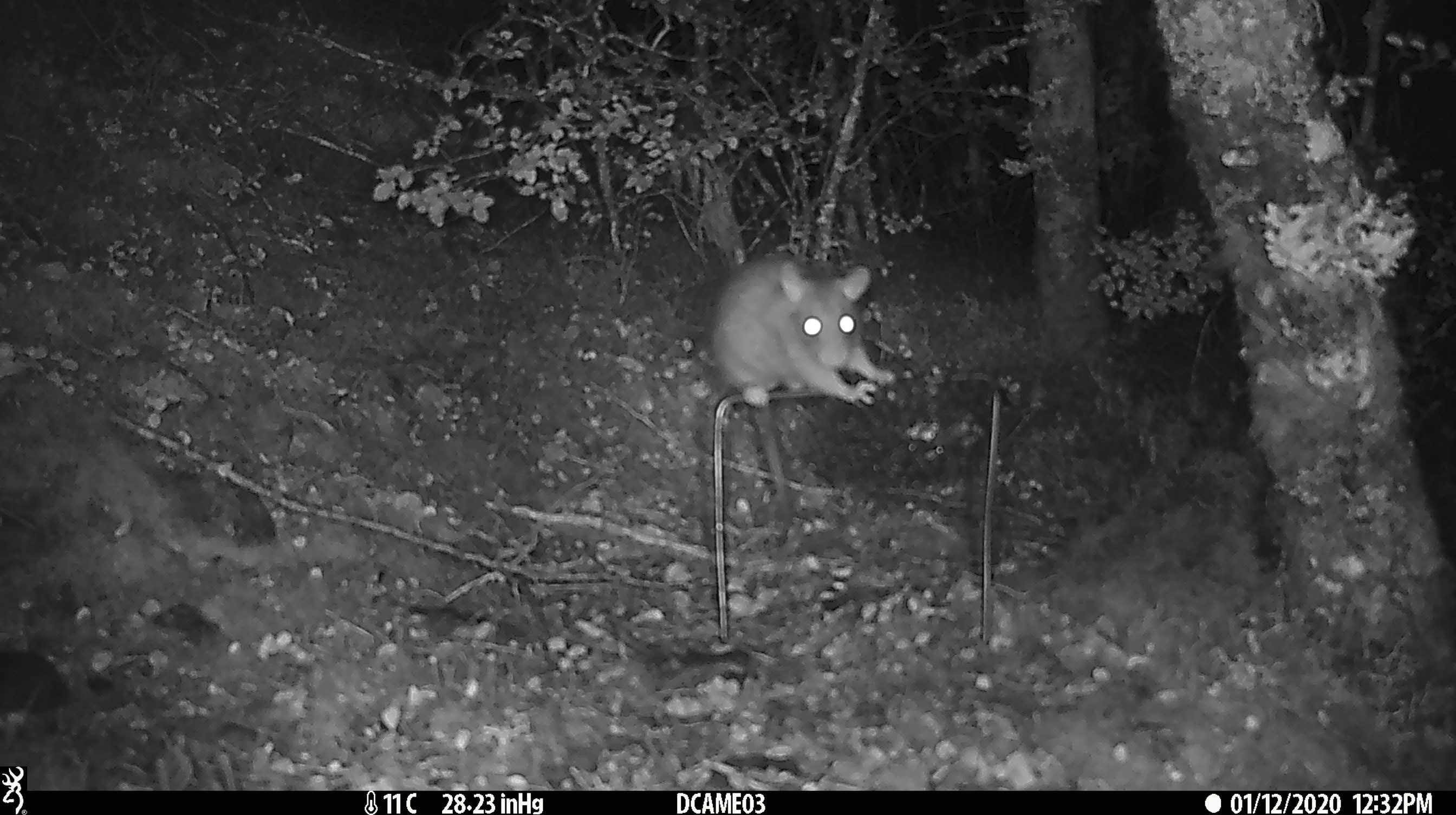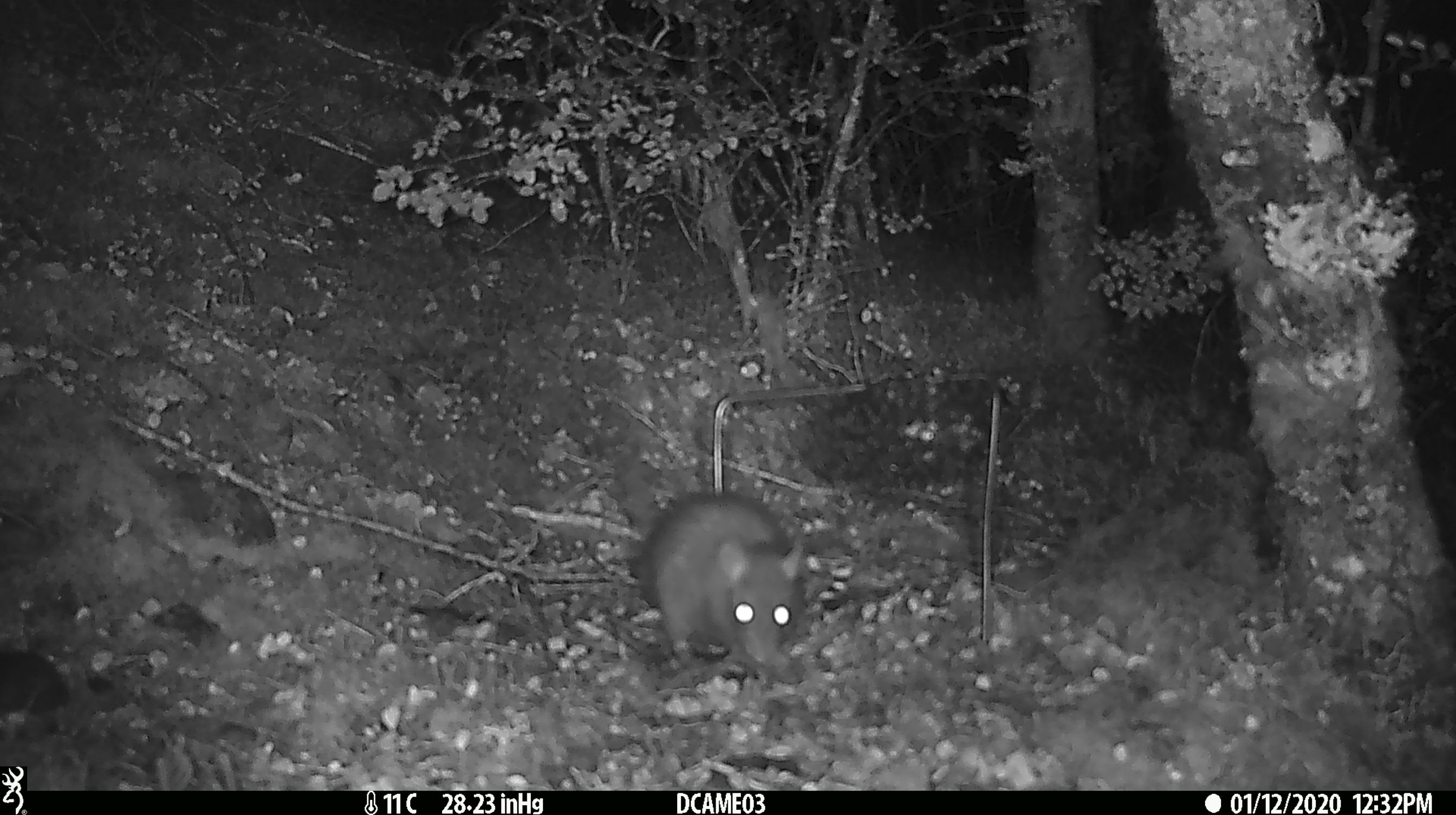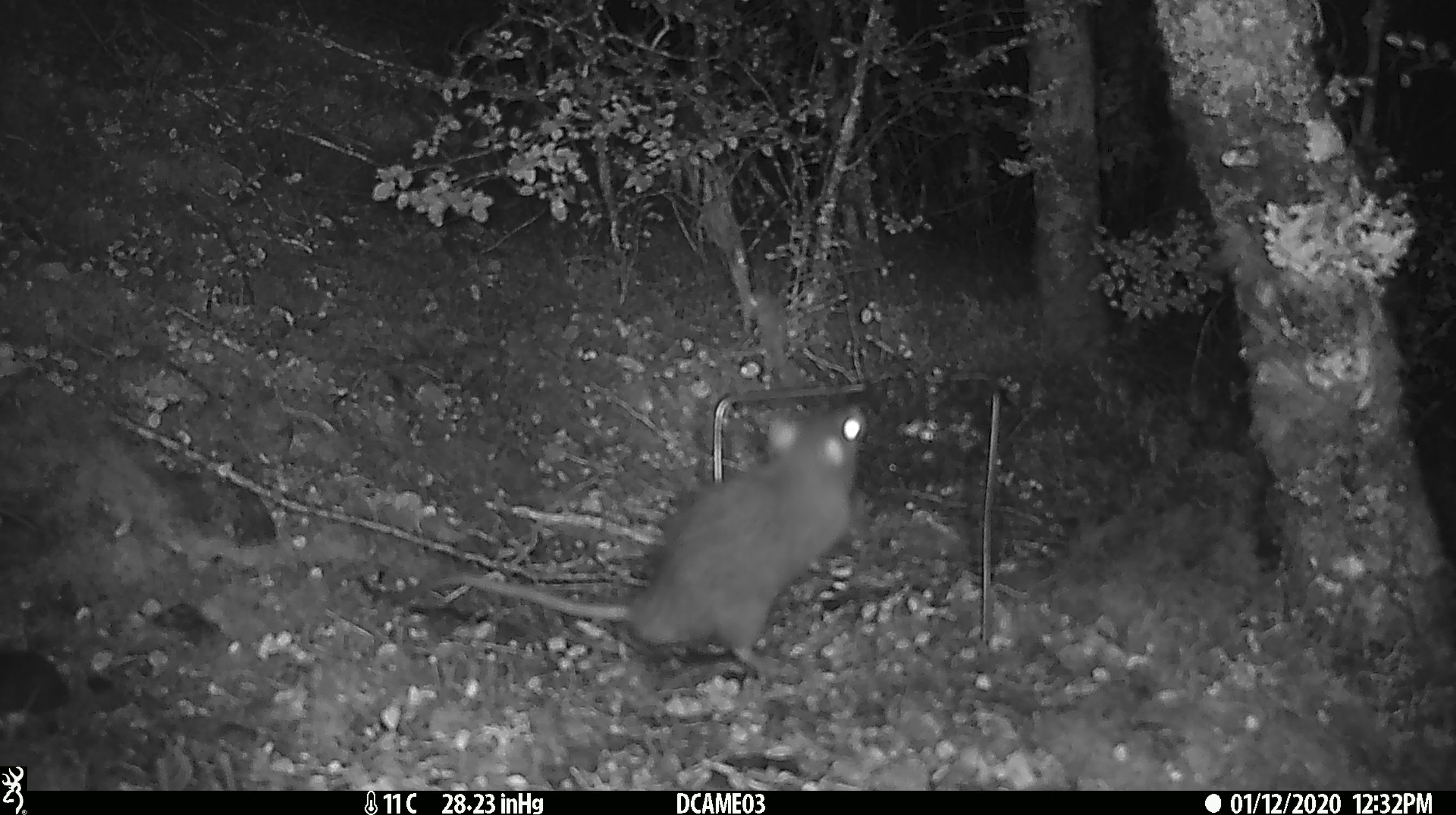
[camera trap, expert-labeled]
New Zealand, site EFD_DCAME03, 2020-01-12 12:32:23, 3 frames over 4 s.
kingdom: Animalia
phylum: Chordata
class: Mammalia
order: Rodentia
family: Muridae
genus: Rattus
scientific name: Rattus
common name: rat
Rat (Rattus).